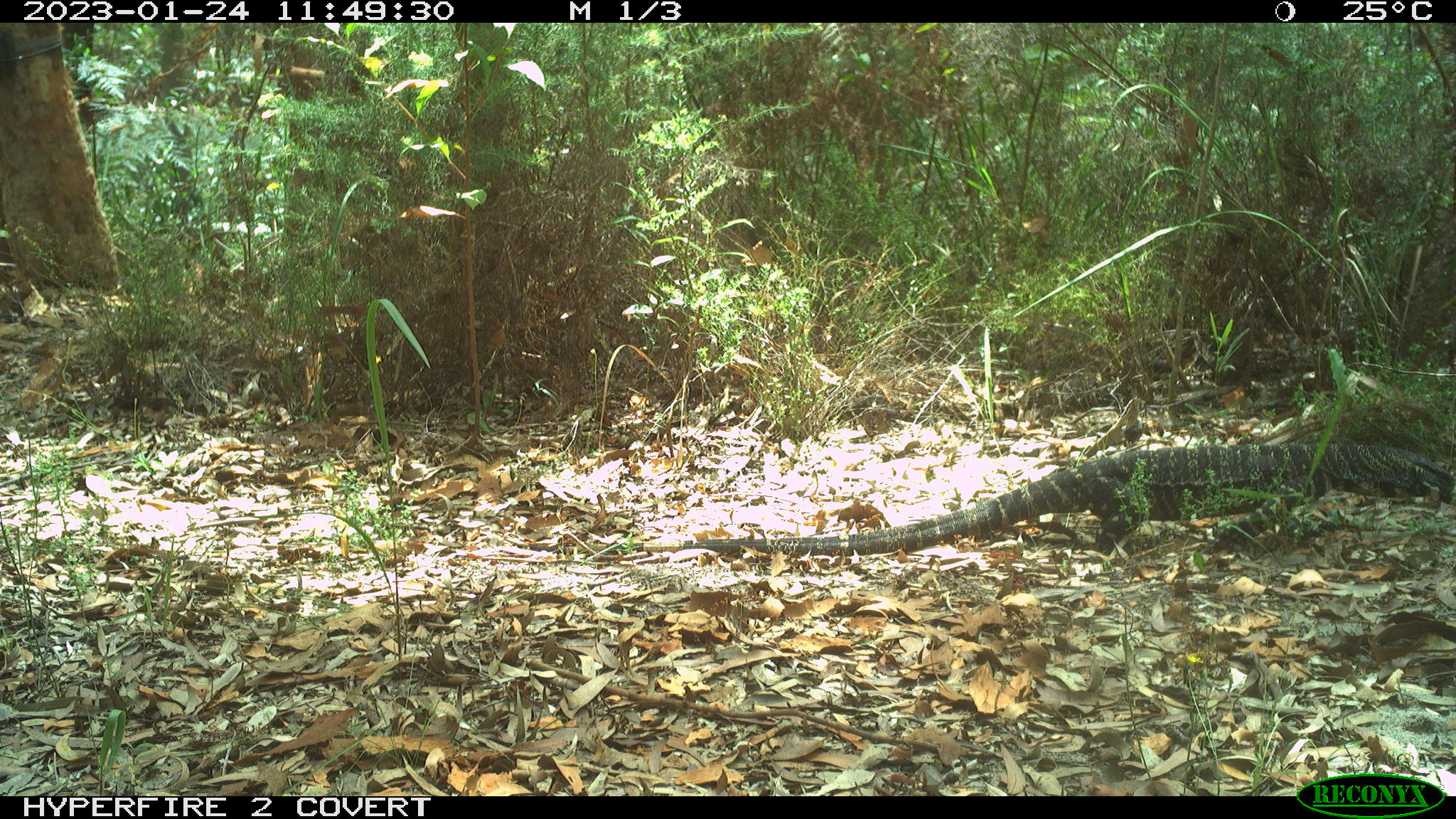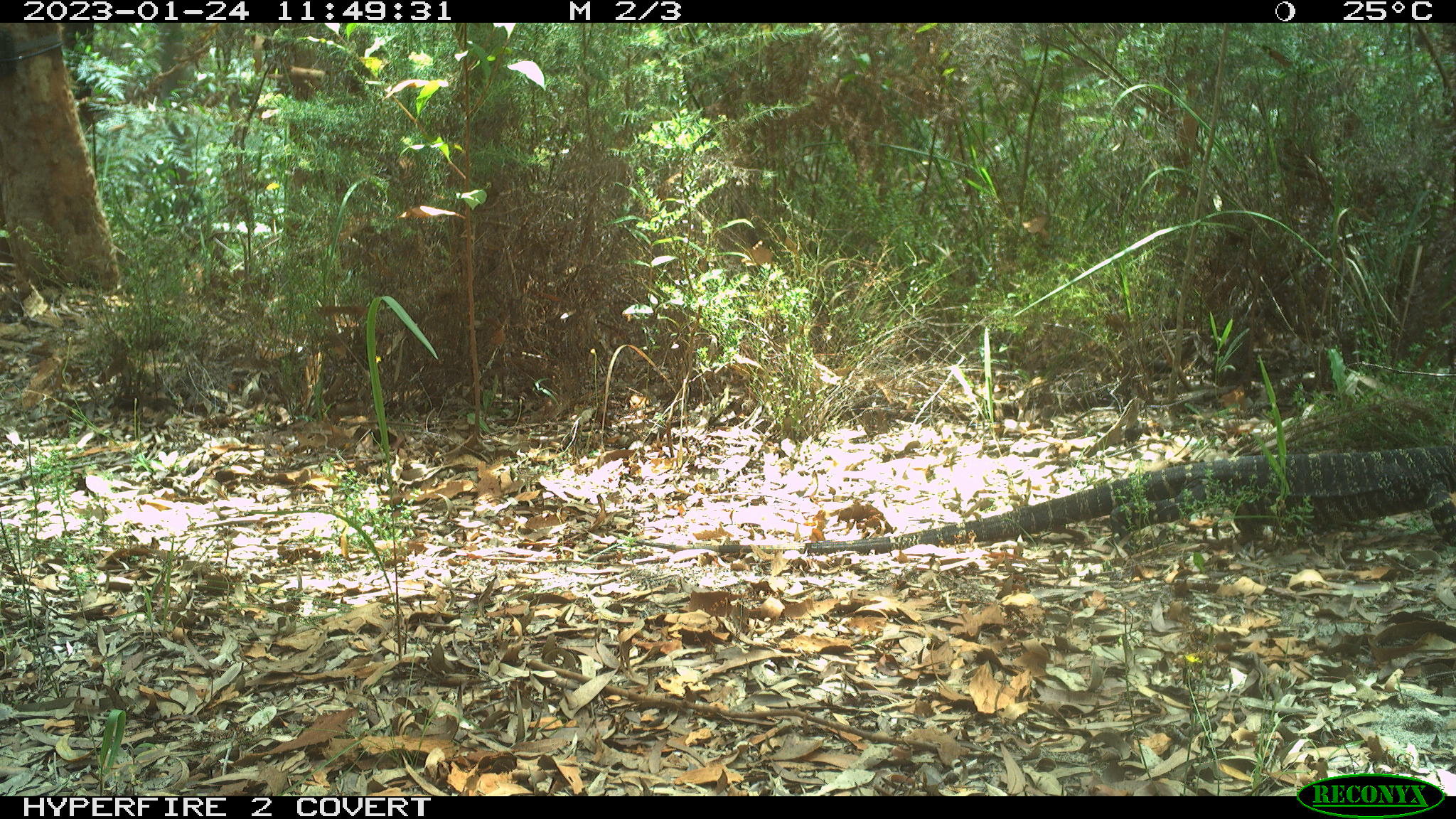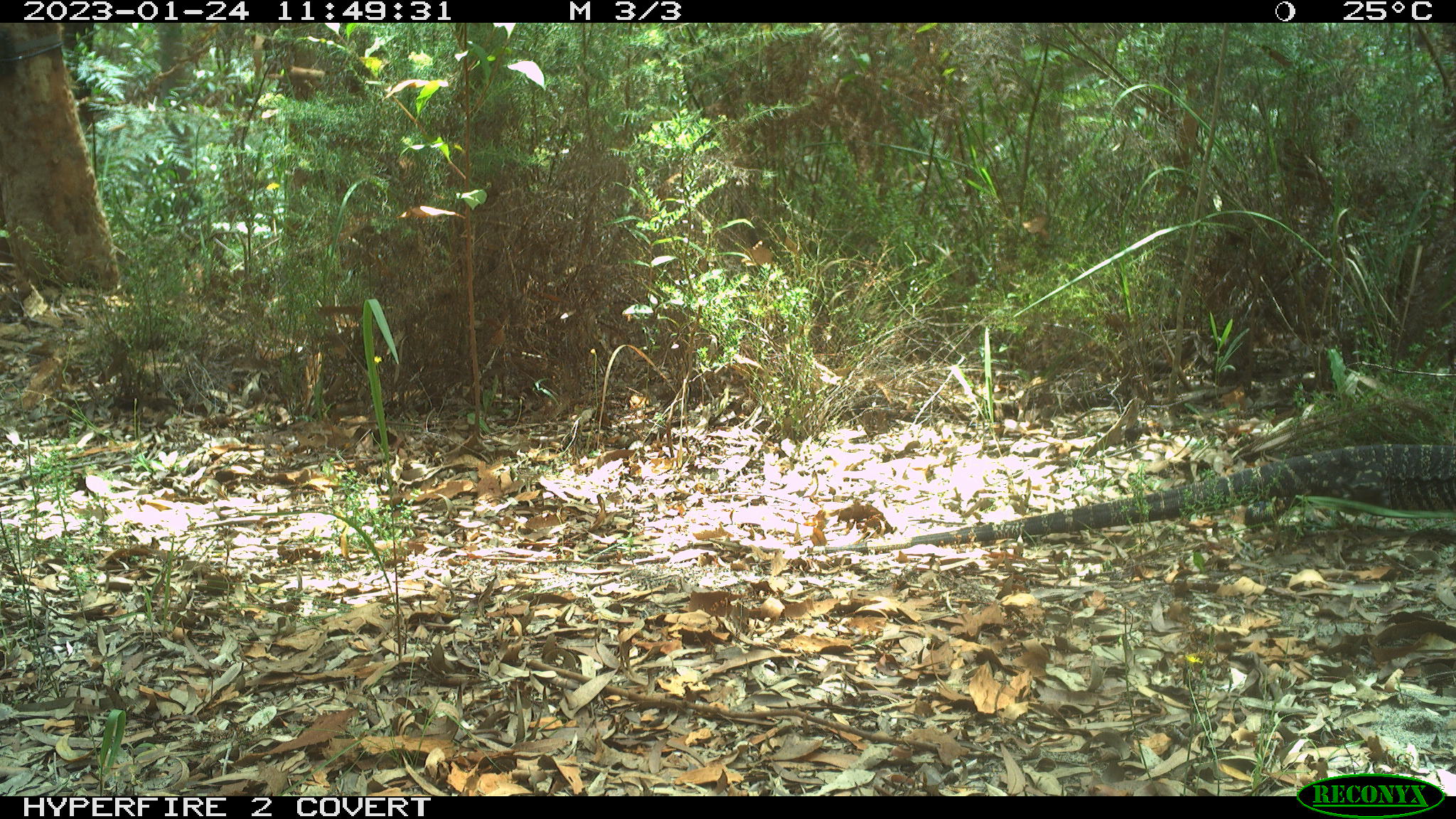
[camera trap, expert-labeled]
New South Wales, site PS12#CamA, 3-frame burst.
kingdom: Animalia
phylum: Chordata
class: Reptilia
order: Squamata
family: Varanidae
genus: Varanus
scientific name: Varanus varius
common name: lace monitor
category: goanna